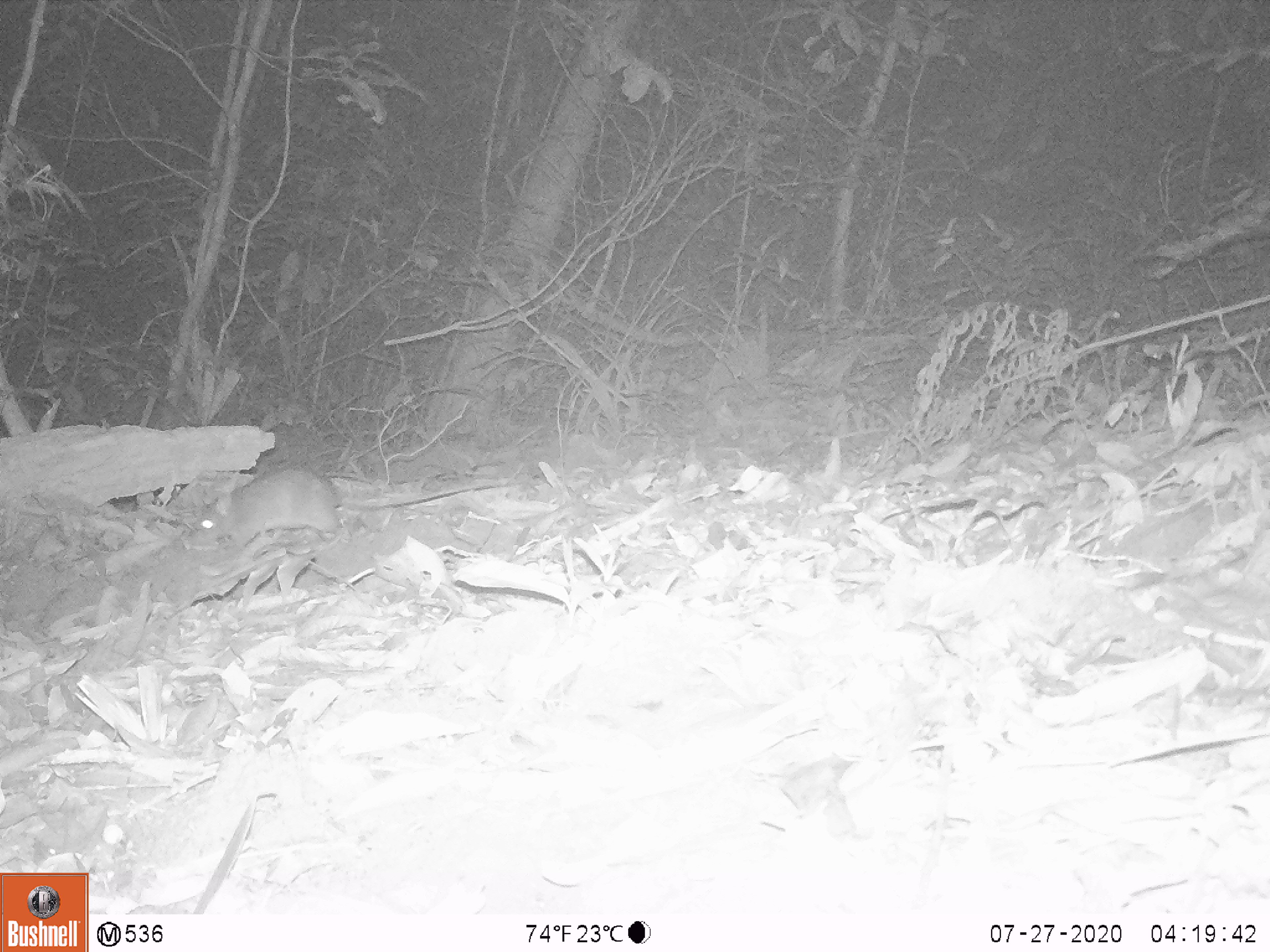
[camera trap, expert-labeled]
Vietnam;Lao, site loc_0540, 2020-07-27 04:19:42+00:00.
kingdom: Animalia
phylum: Chordata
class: Mammalia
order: Rodentia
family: Muridae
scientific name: Muridae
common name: old-world mice and rats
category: unidentified murid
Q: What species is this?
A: Unidentified murid (old-world mice and rats) (Muridae).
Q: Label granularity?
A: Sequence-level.